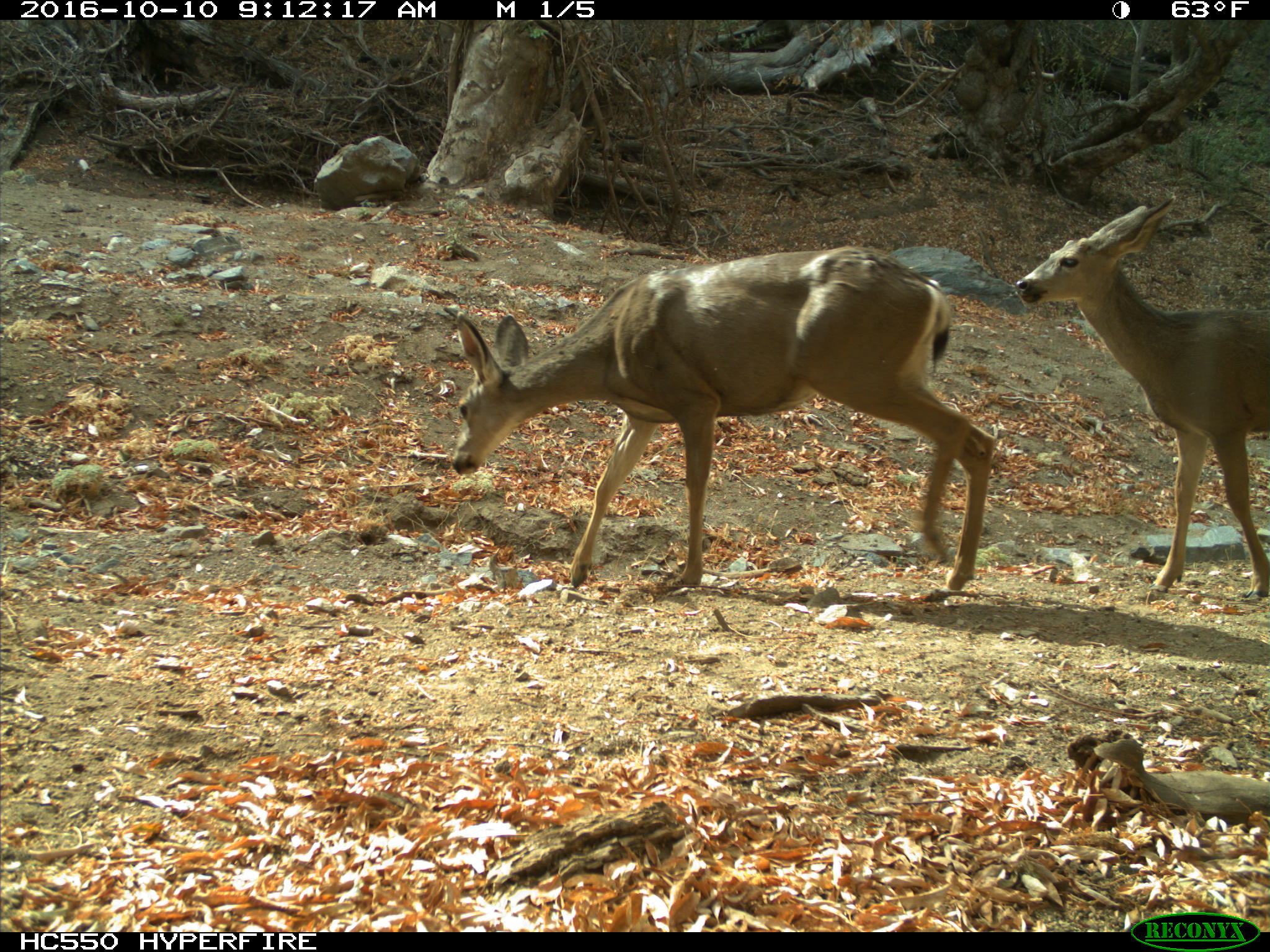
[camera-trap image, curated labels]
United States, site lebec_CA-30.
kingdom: Animalia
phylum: Chordata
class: Mammalia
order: Artiodactyla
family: Cervidae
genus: Odocoileus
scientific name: Odocoileus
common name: deer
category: unidentified deer